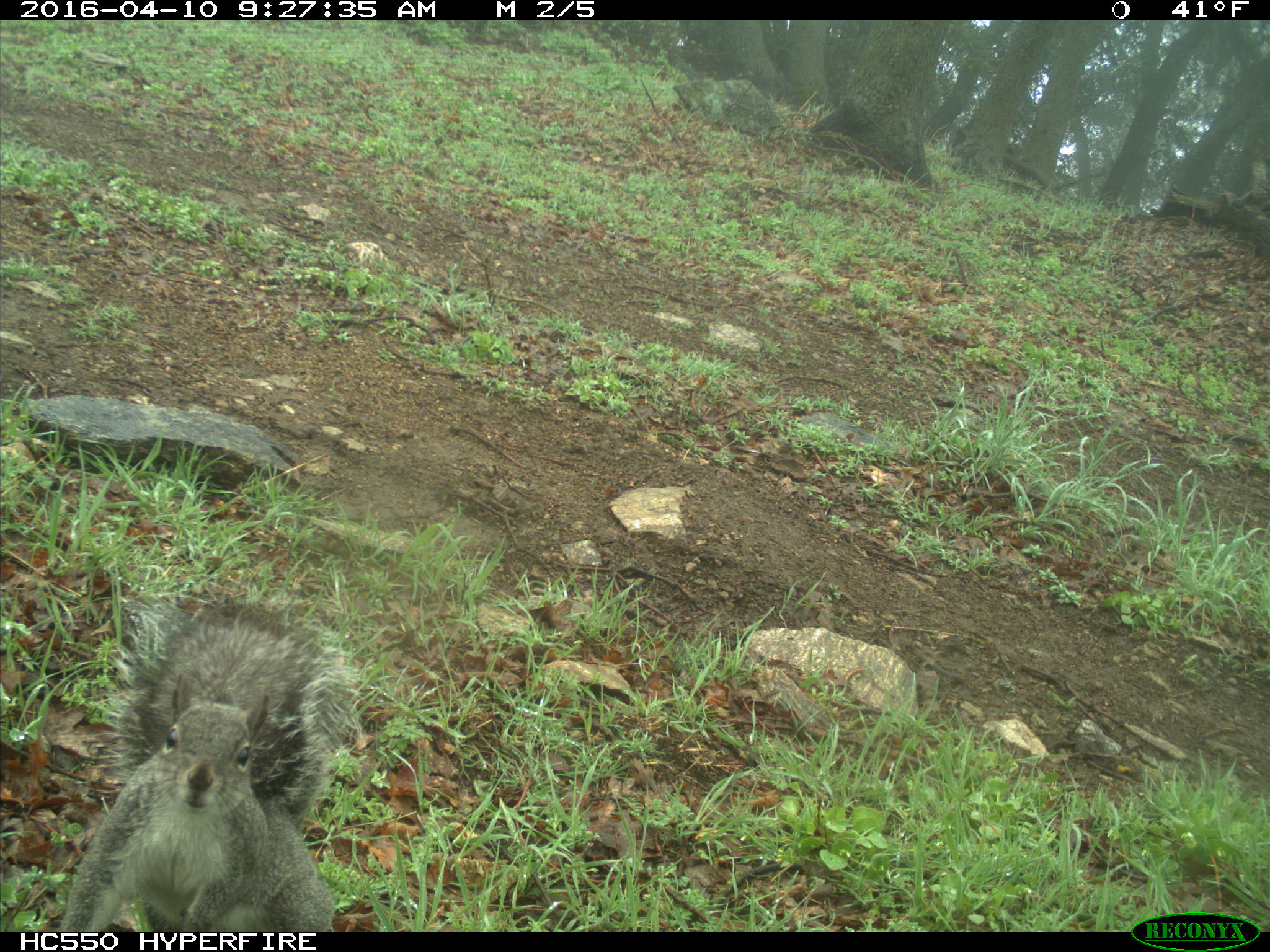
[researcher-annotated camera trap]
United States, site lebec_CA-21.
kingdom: Animalia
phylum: Chordata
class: Mammalia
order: Rodentia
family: Sciuridae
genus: Sciurus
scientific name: Sciurus carolinensis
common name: eastern gray squirrel